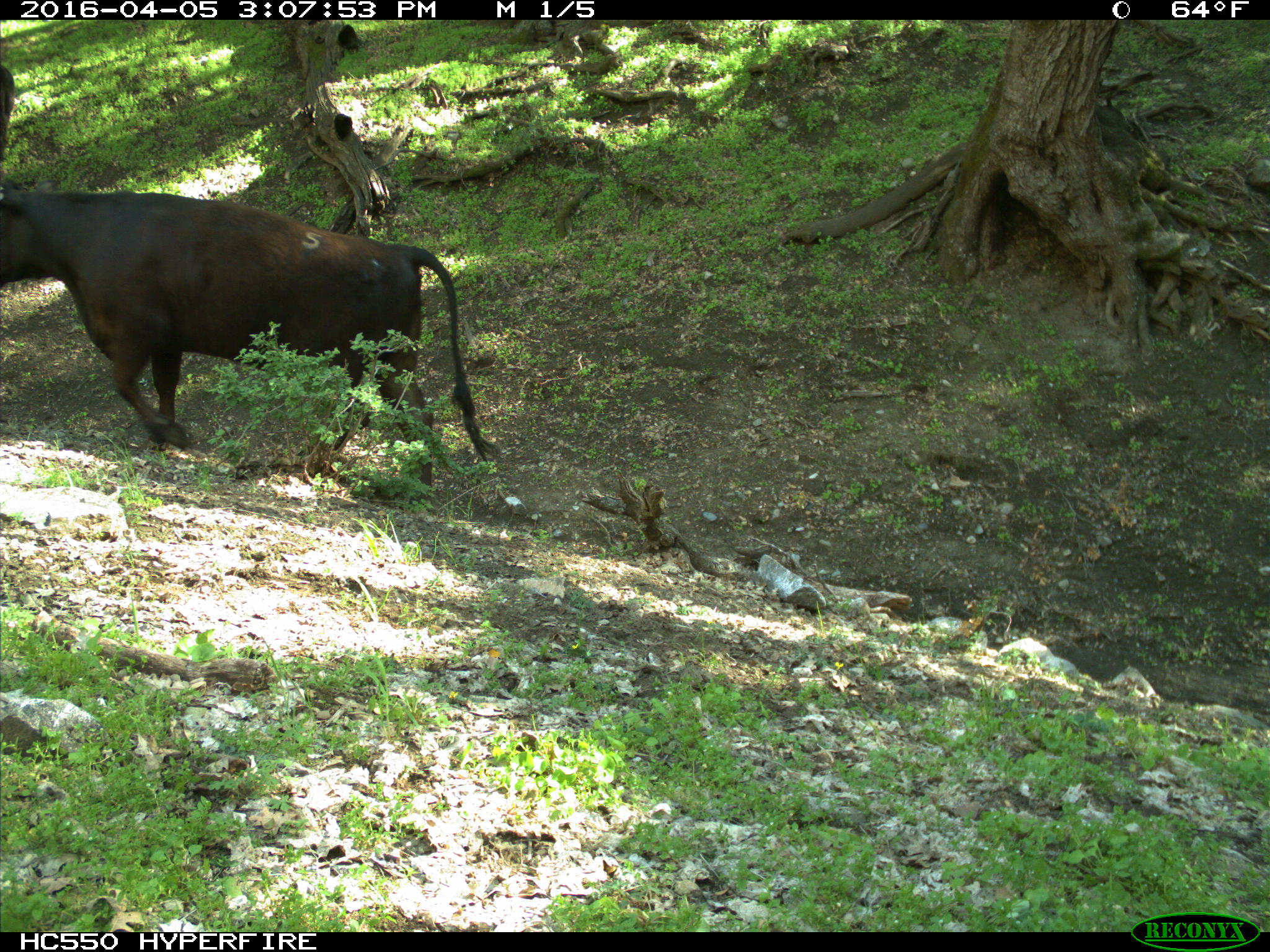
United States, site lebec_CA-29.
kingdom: Animalia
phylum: Chordata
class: Mammalia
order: Artiodactyla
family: Bovidae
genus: Bos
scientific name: Bos taurus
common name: domestic cow